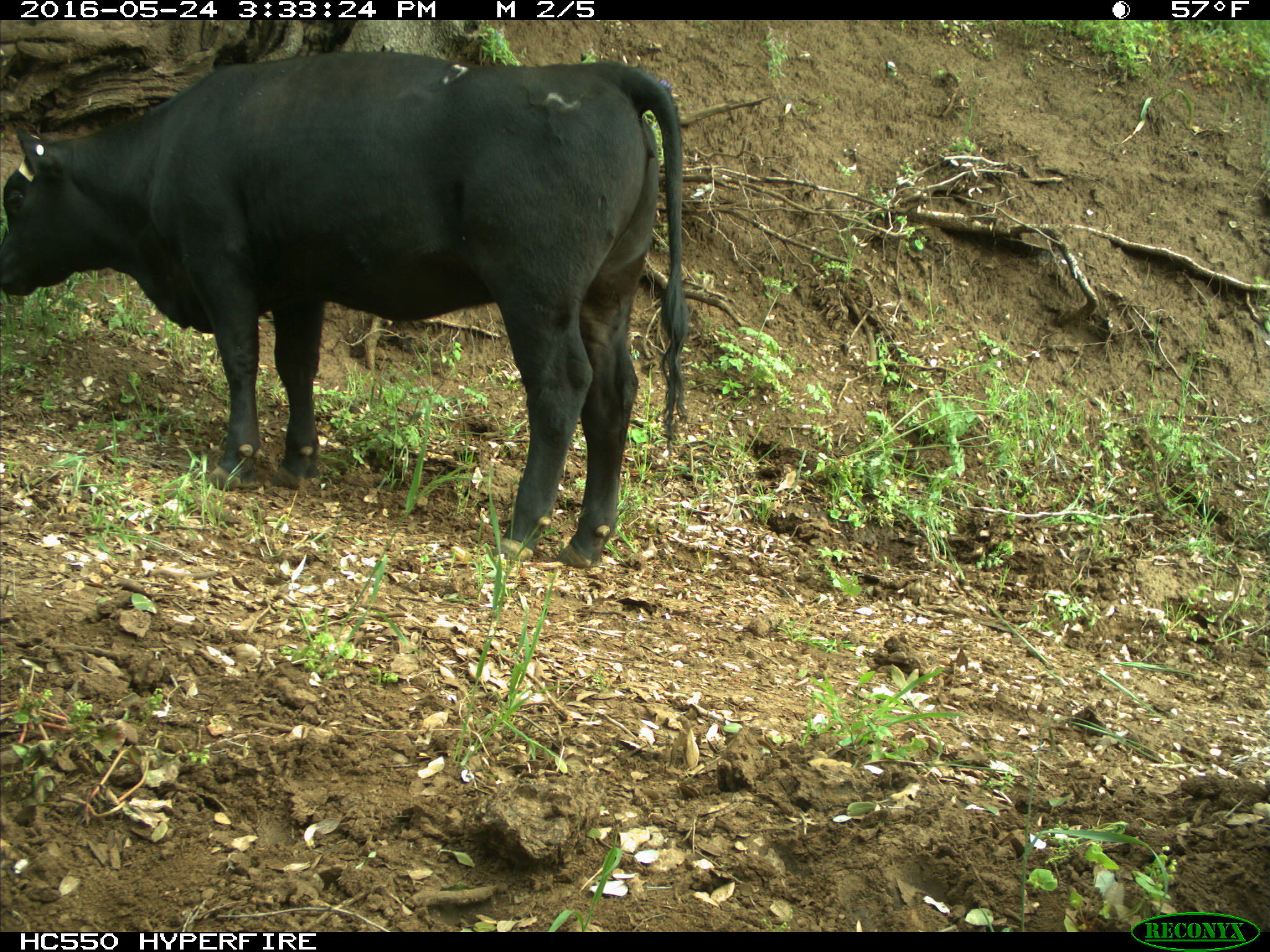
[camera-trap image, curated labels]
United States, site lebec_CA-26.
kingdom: Animalia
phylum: Chordata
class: Mammalia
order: Artiodactyla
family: Bovidae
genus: Bos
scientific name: Bos taurus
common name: domestic cow